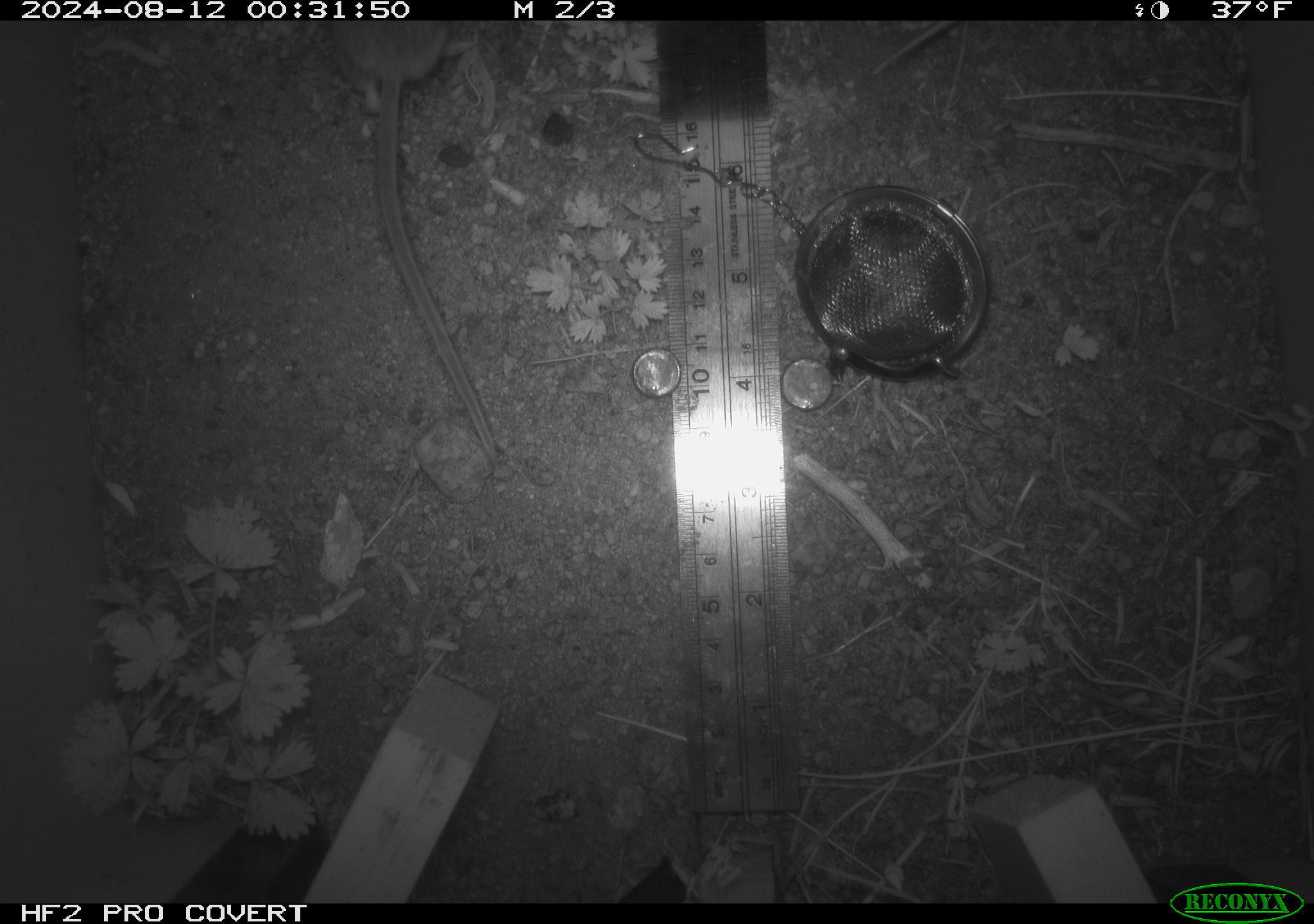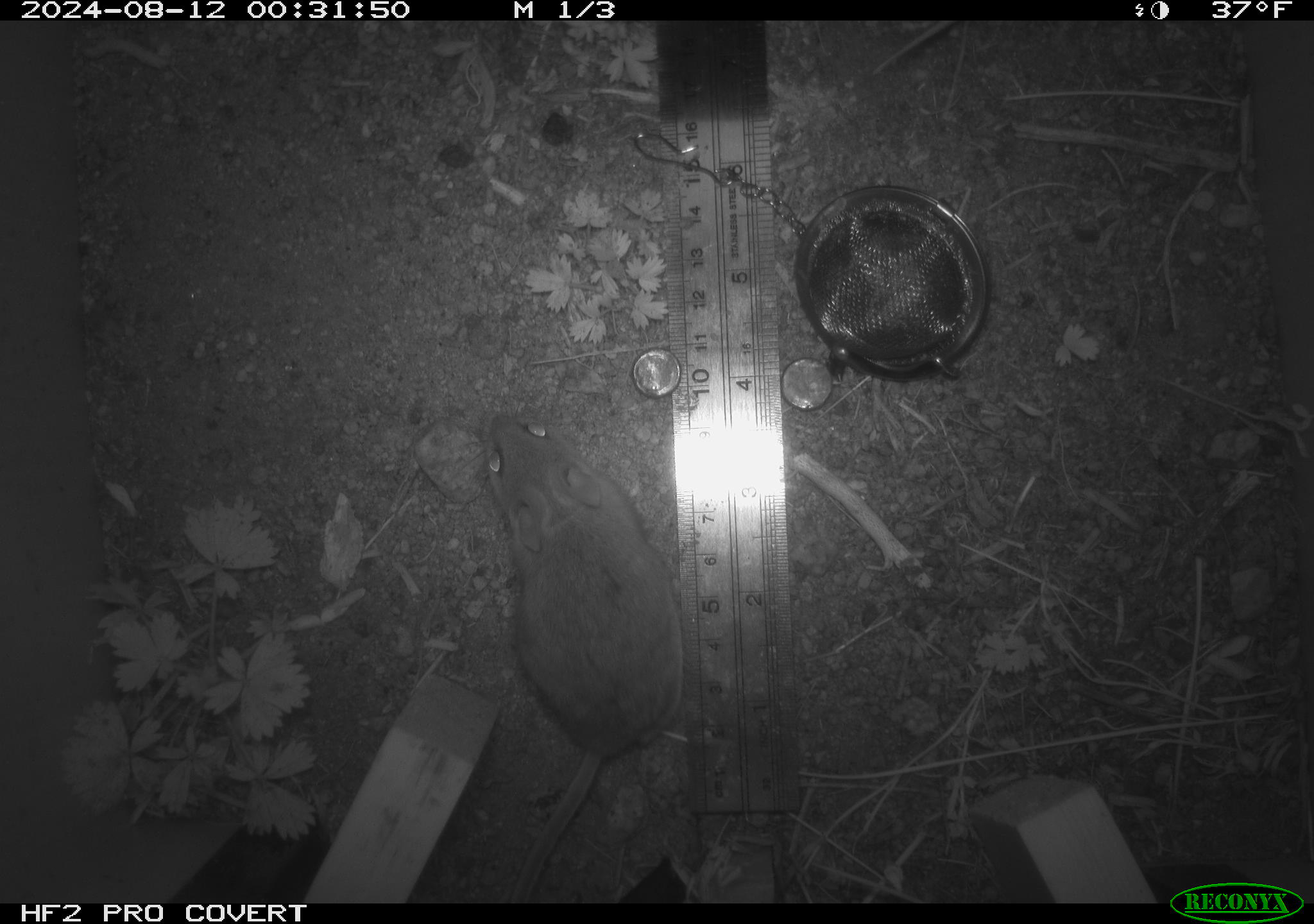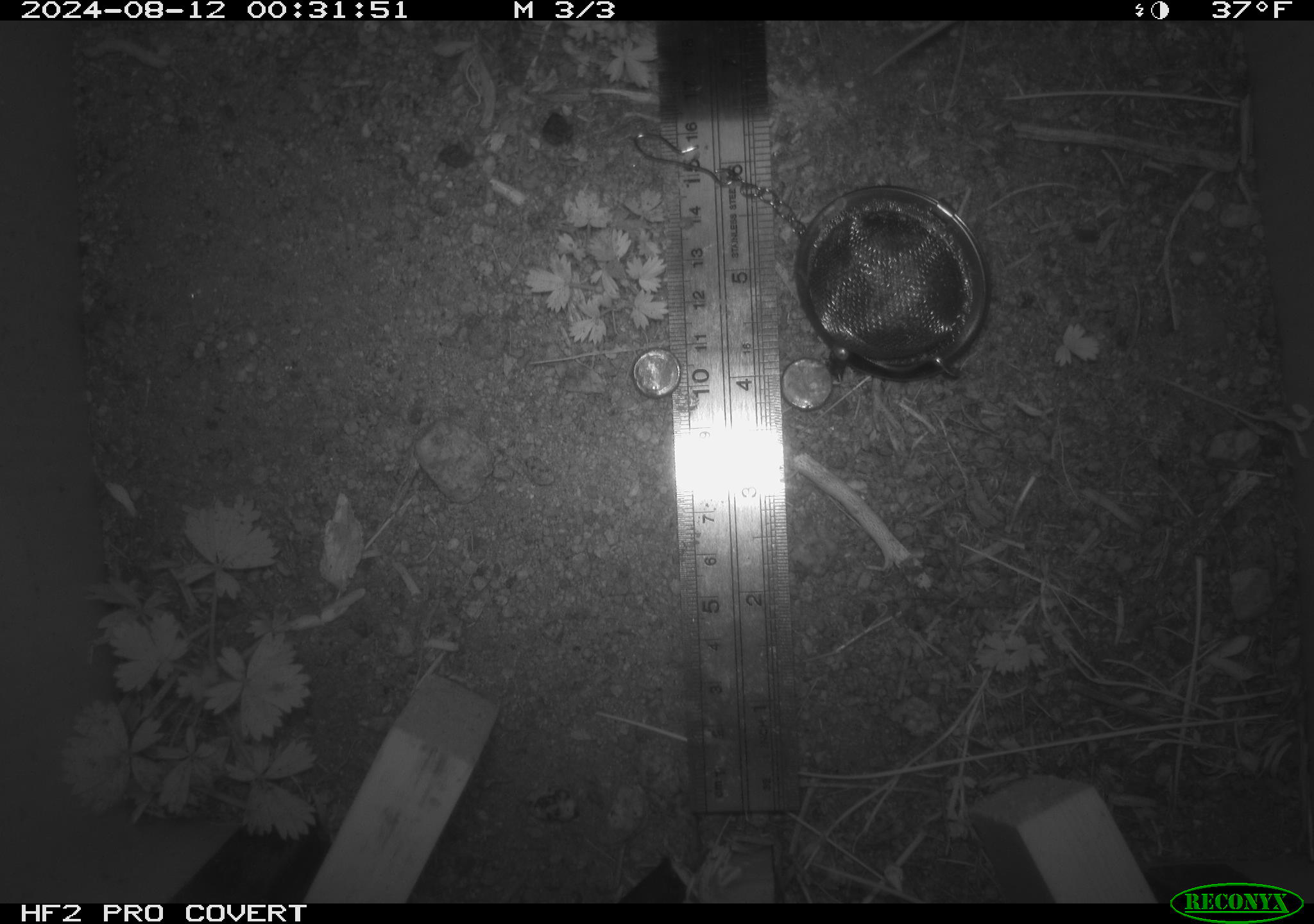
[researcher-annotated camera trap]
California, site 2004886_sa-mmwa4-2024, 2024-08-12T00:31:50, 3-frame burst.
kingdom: Animalia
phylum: Chordata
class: Mammalia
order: Rodentia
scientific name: Rodentia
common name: mouse species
Mouse species (Rodentia).